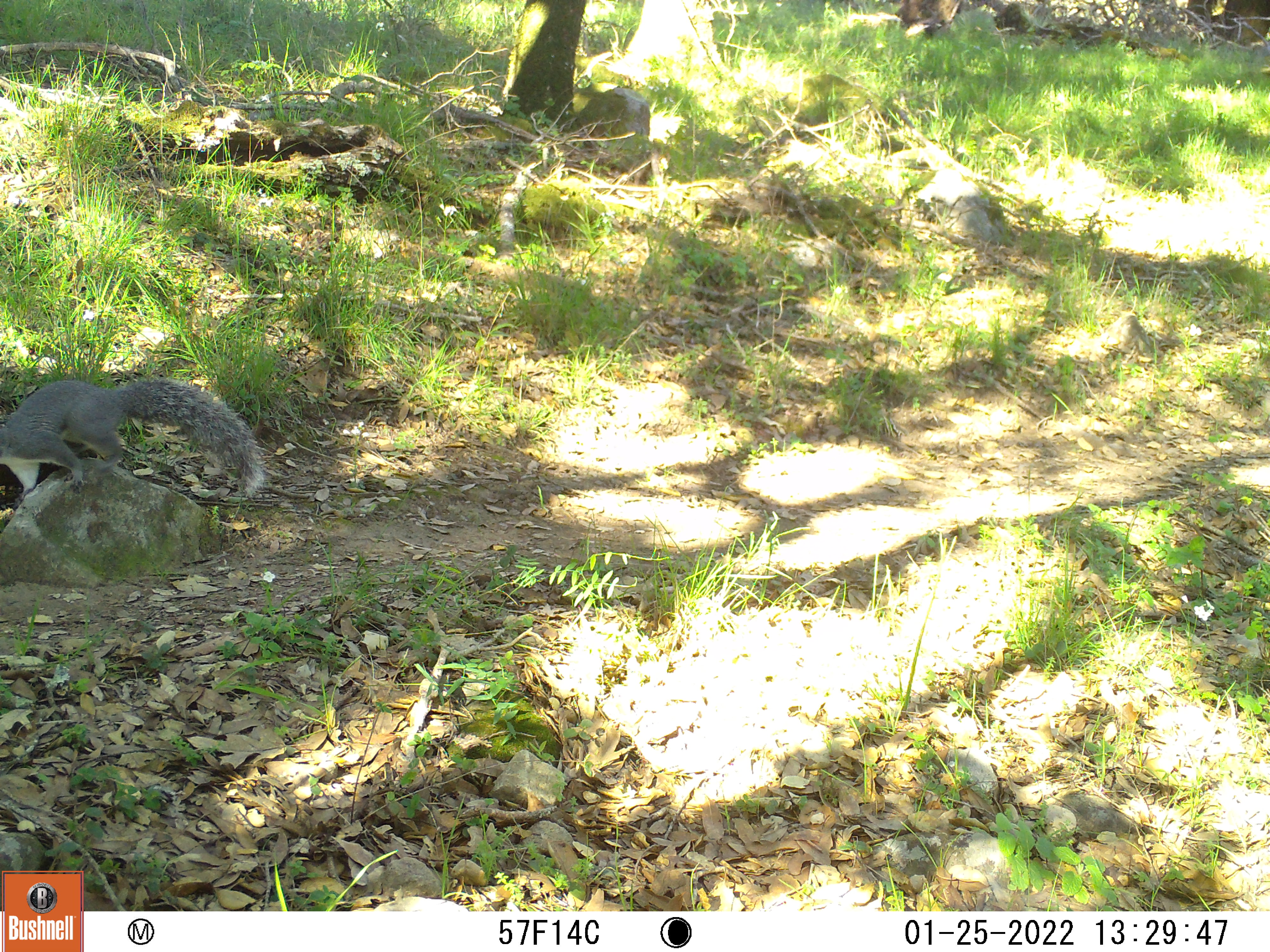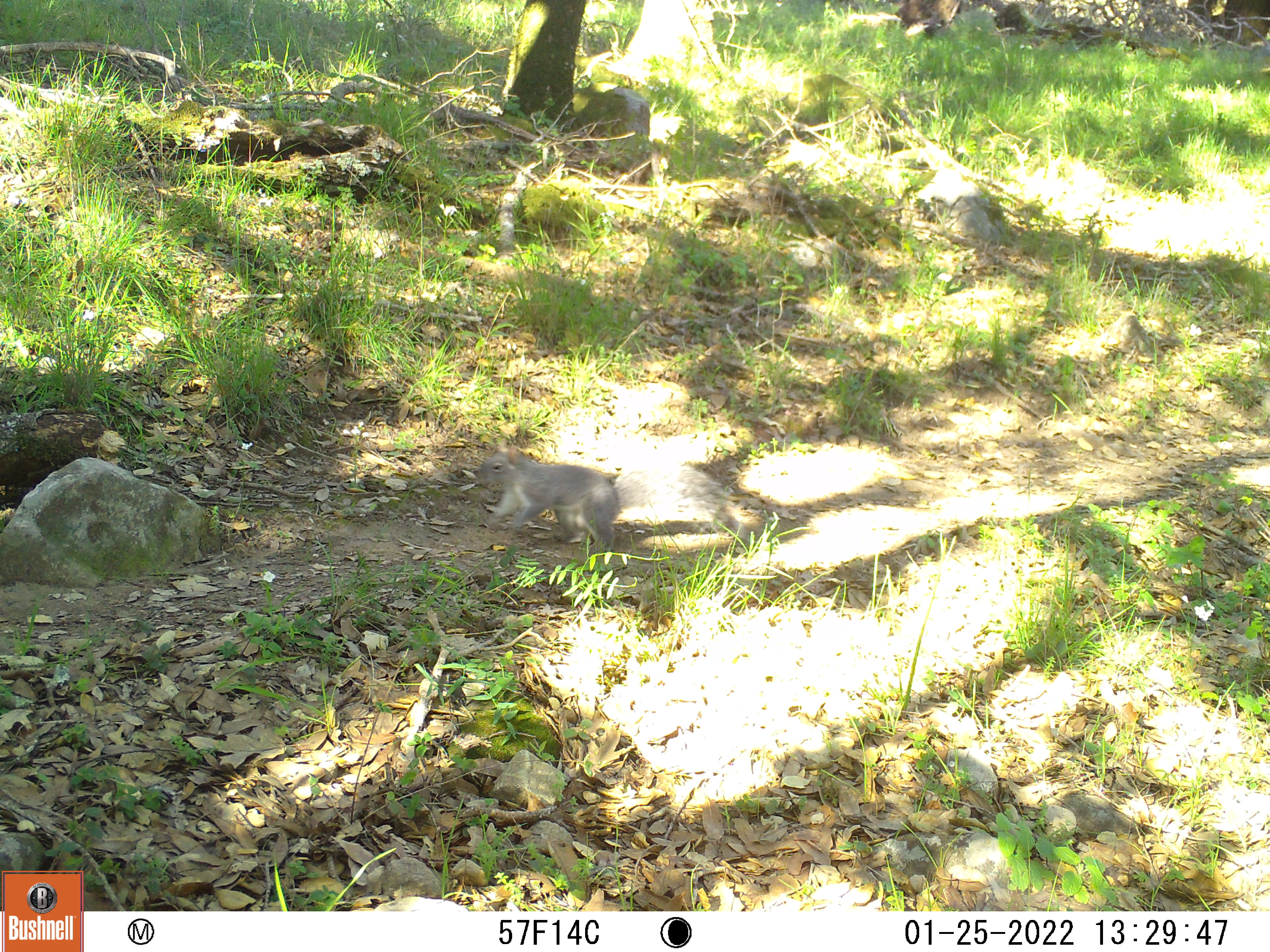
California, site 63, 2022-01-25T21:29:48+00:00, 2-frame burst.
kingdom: Animalia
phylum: Chordata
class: Mammalia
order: Rodentia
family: Sciuridae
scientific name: Sciuridae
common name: squirrel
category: unknown squirrel